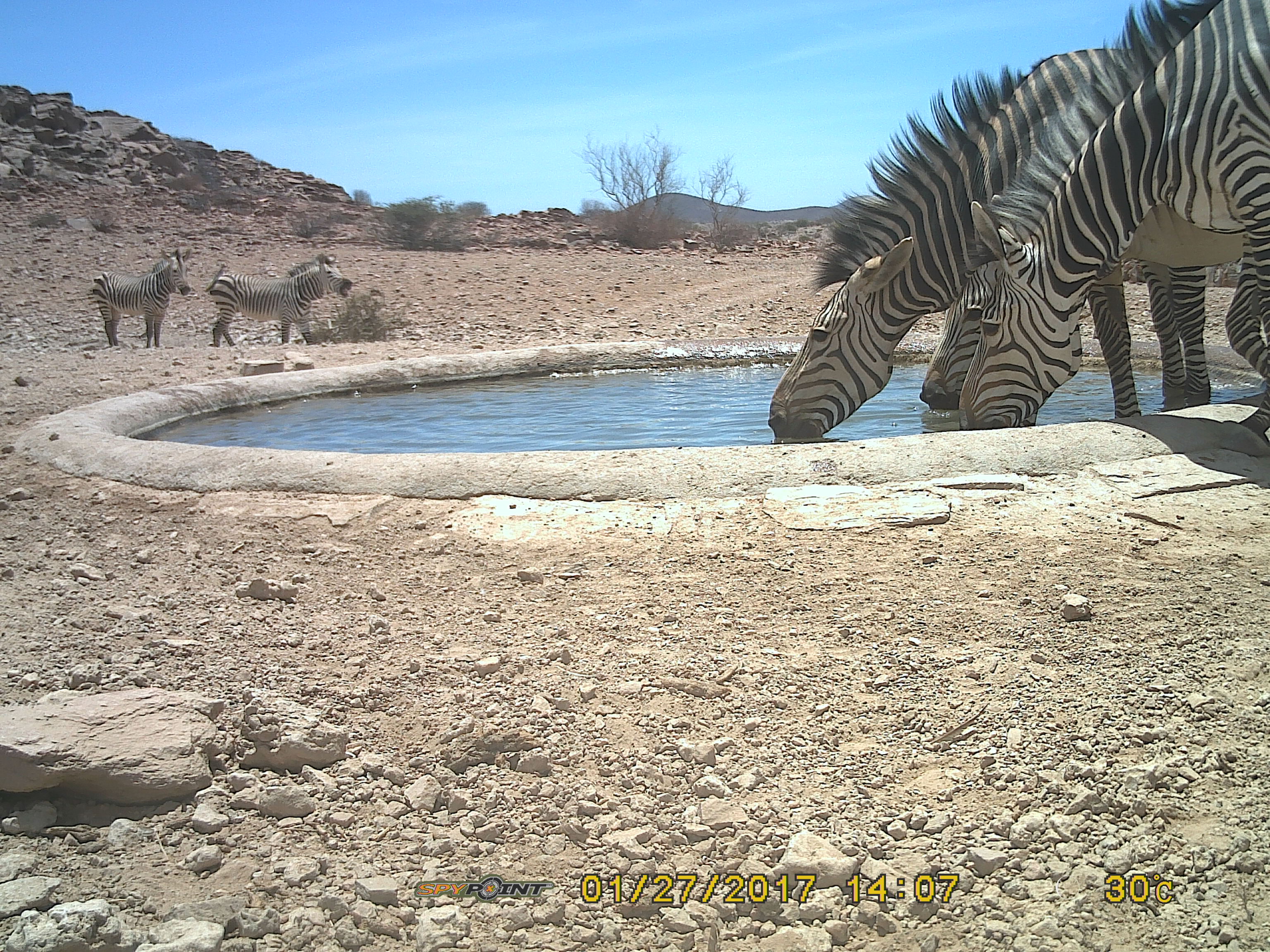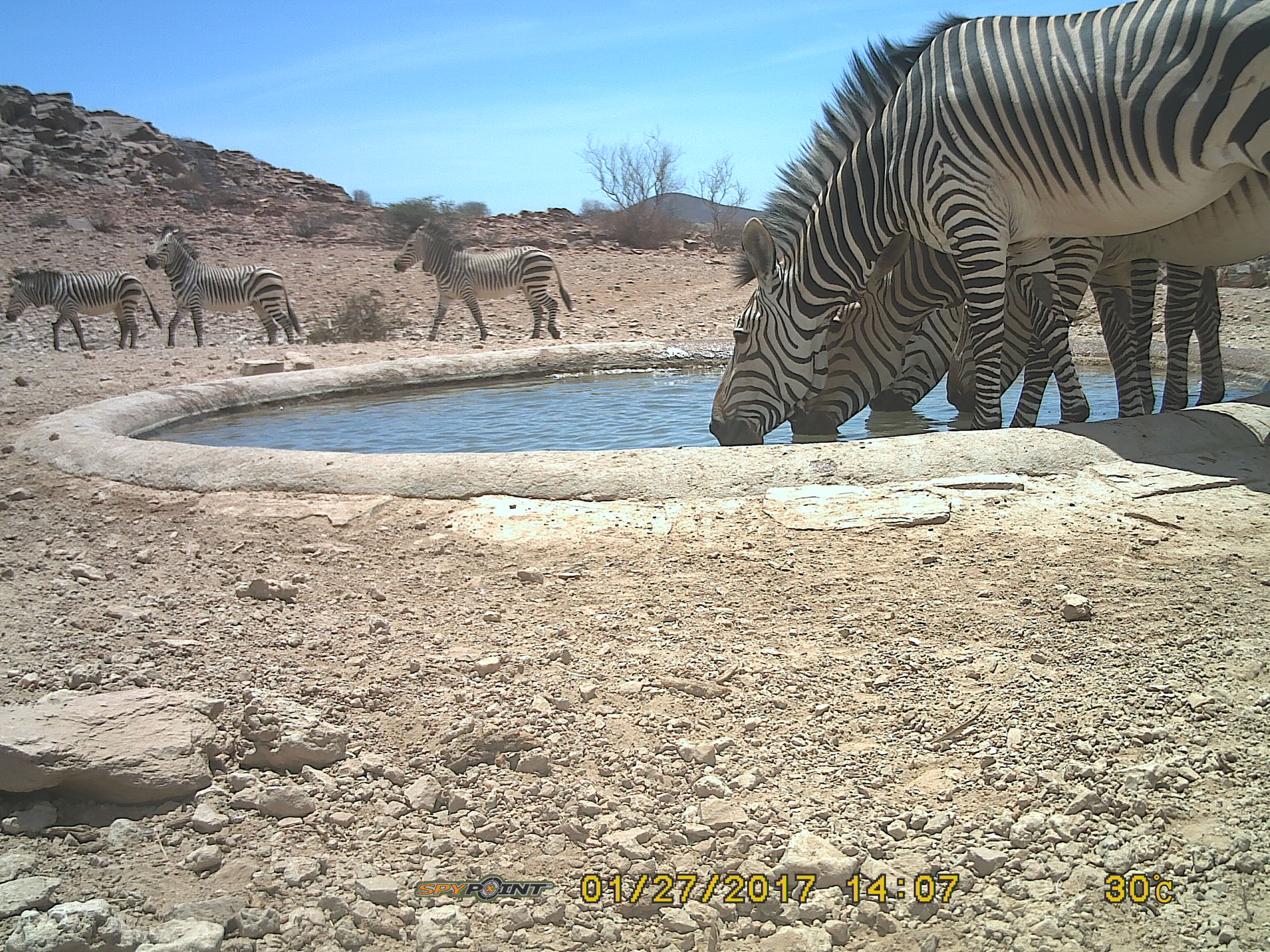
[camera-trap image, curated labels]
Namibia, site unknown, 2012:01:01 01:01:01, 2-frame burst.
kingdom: Animalia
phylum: Chordata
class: Mammalia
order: Perissodactyla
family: Equidae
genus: Equus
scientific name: Equus zebra hartmannae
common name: hartmann's mountain zebra